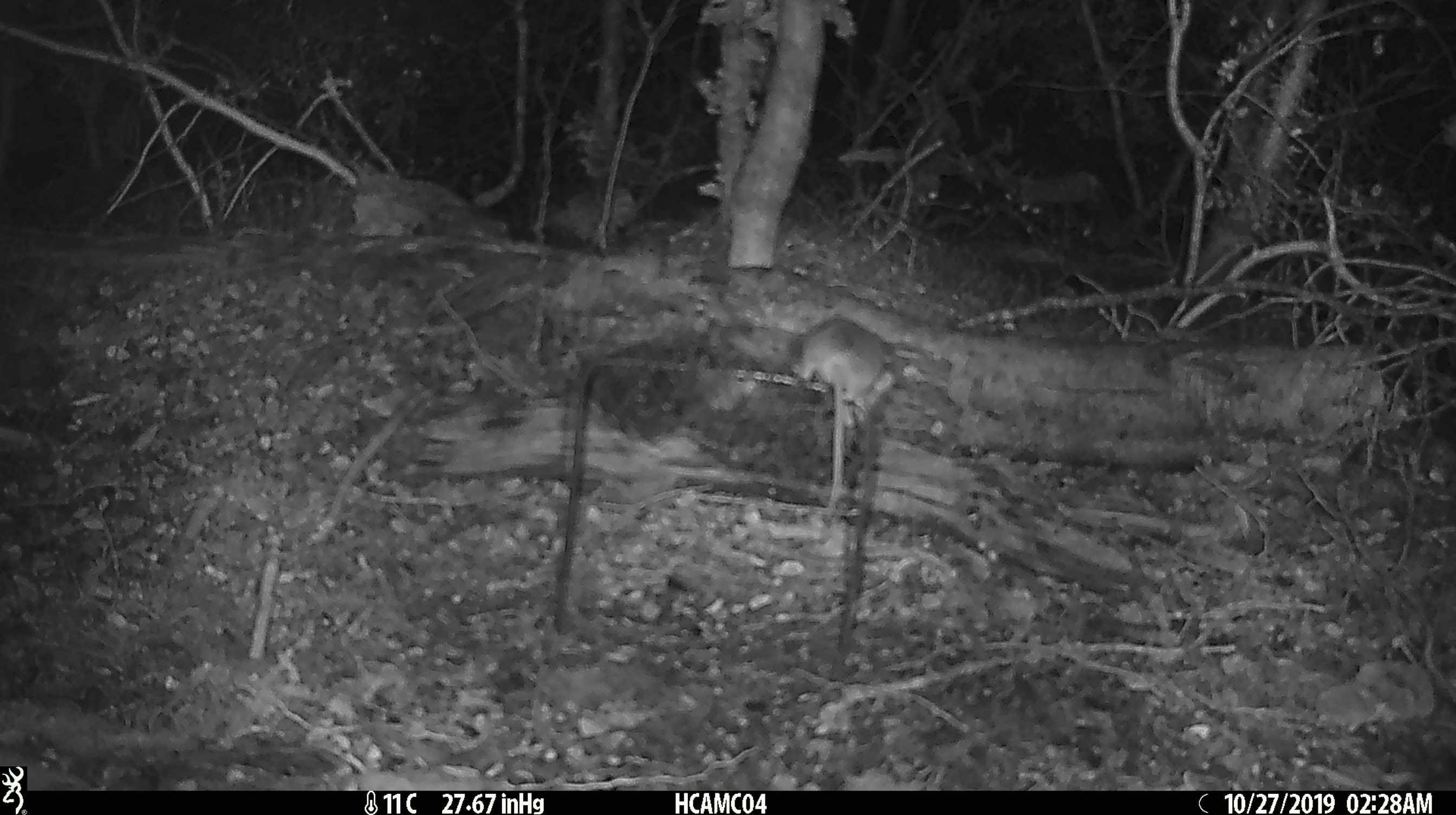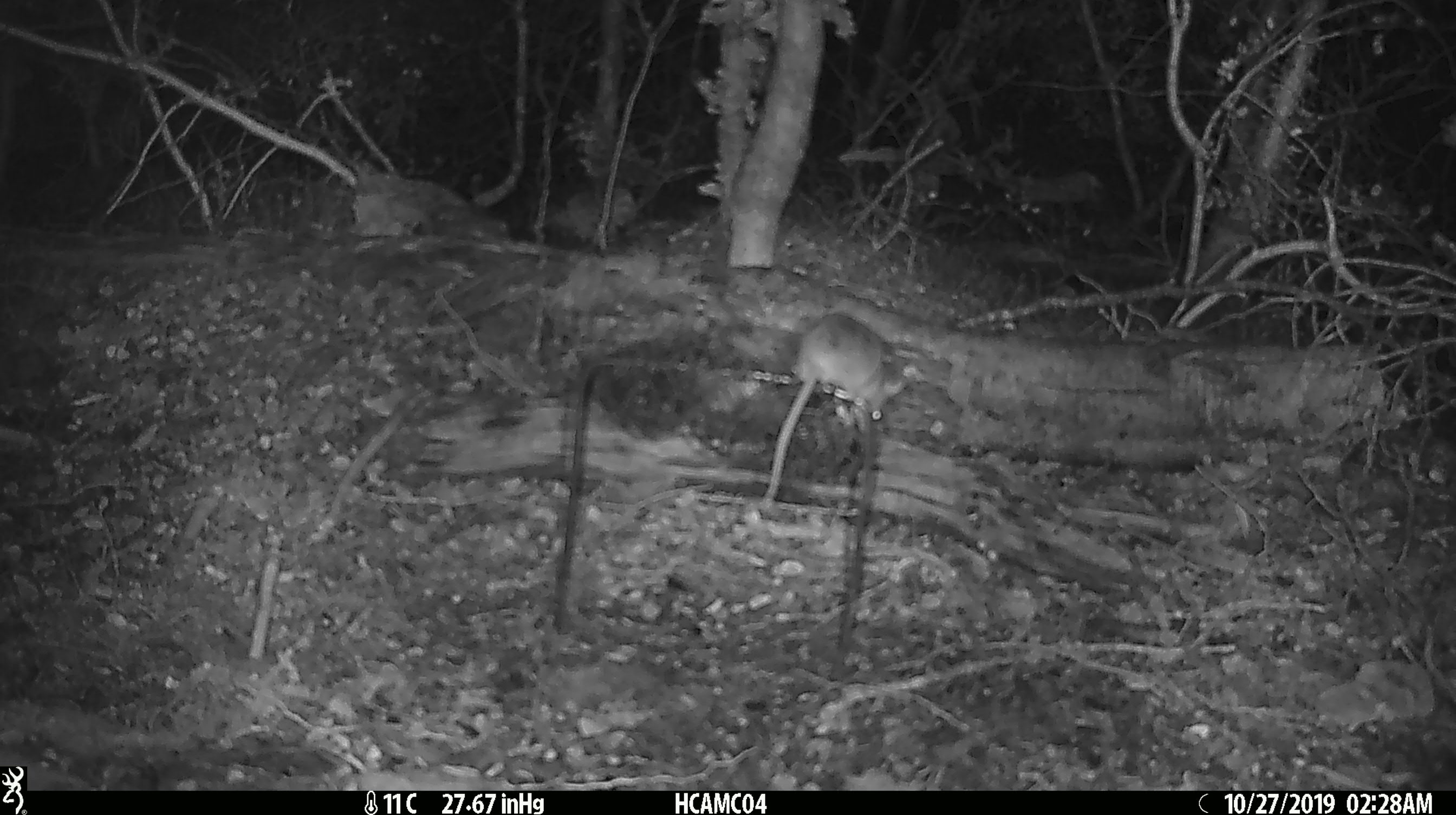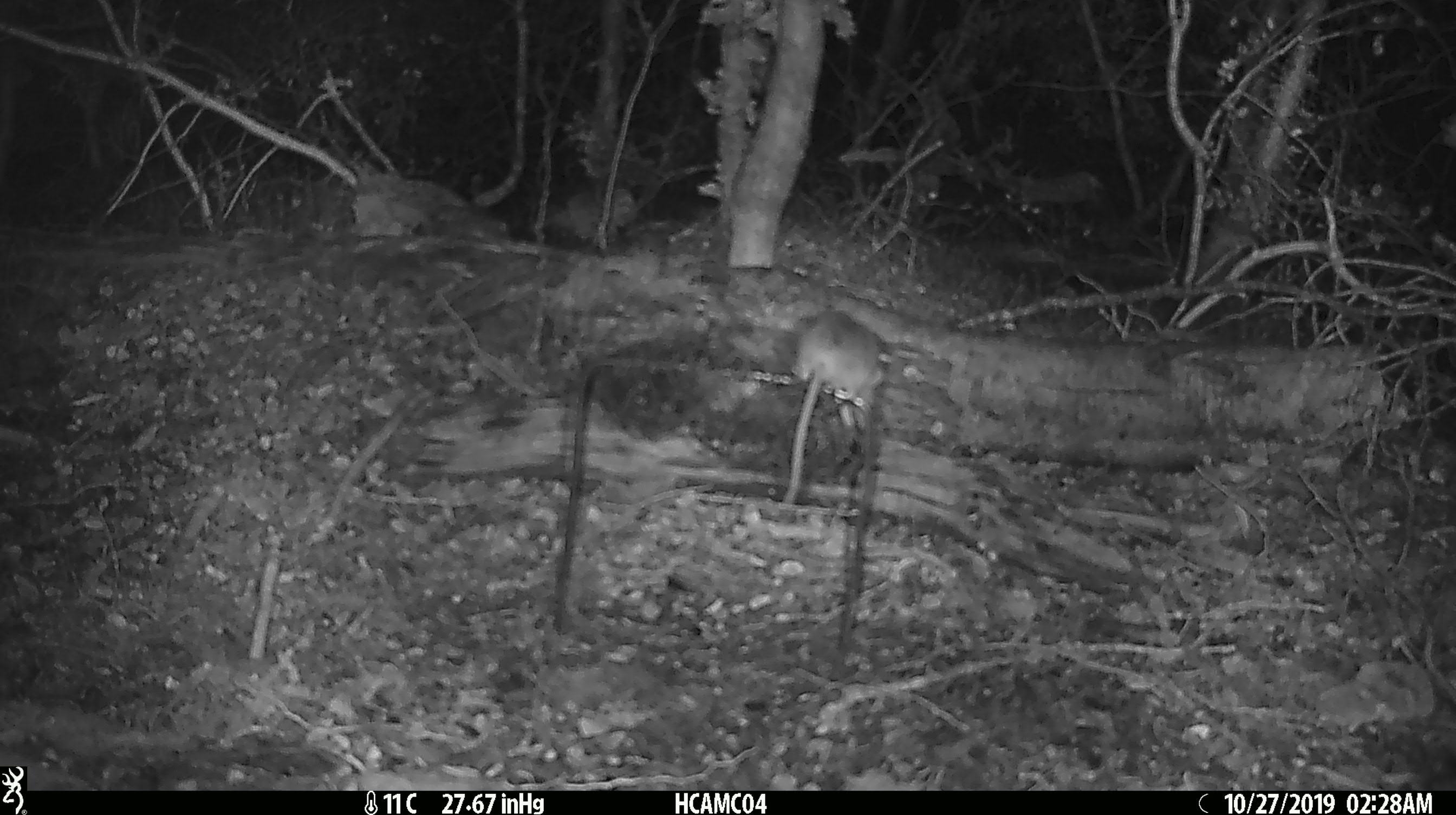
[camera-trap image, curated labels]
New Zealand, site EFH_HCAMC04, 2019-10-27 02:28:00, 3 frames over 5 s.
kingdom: Animalia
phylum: Chordata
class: Mammalia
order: Rodentia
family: Muridae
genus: Mus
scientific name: Mus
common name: mouse